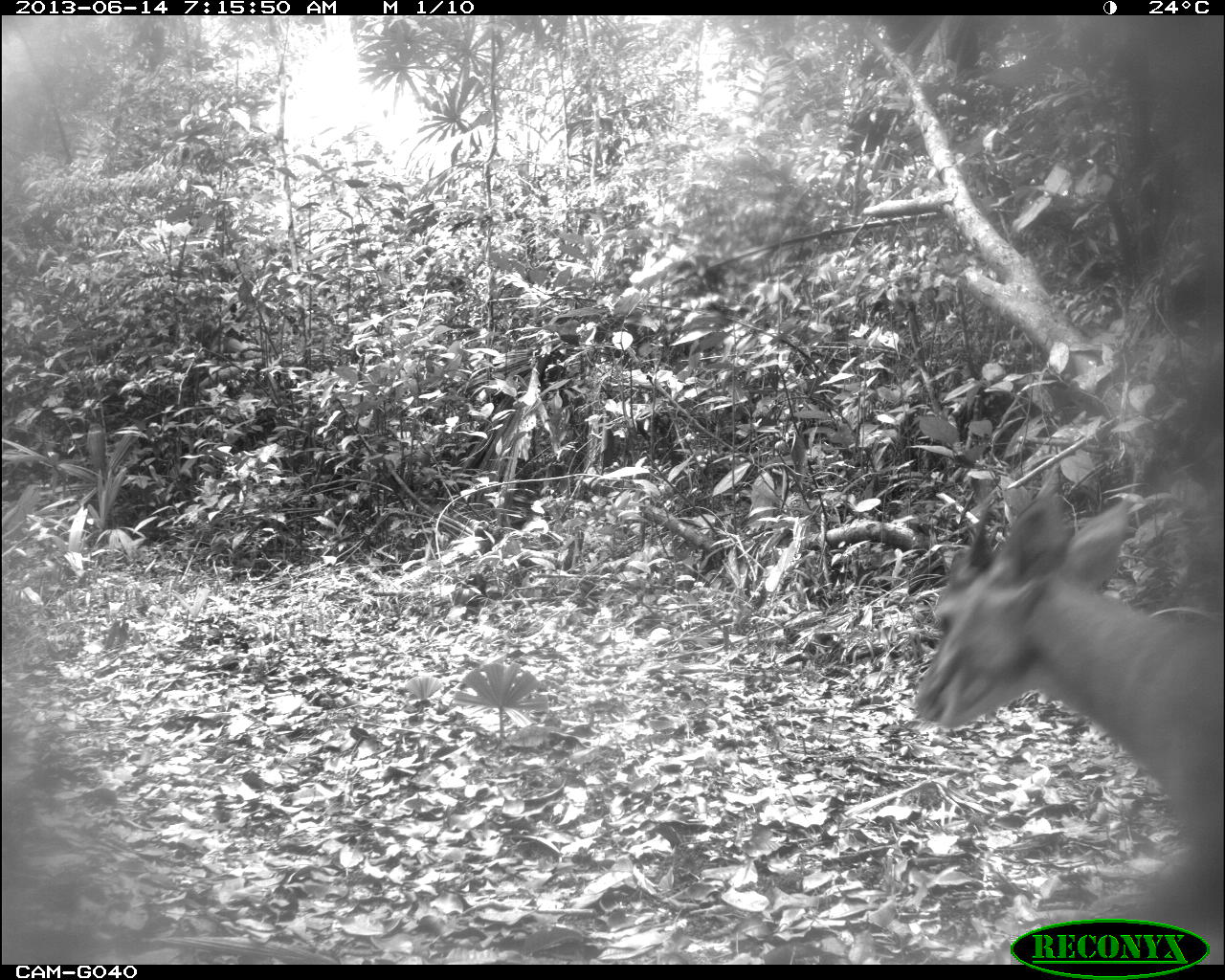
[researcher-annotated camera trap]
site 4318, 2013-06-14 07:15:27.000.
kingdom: Animalia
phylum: Chordata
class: Mammalia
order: Artiodactyla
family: Cervidae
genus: Mazama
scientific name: Mazama temama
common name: central american red brocket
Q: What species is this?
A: Mazama temama (central american red brocket).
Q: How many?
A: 1.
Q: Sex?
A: Male.